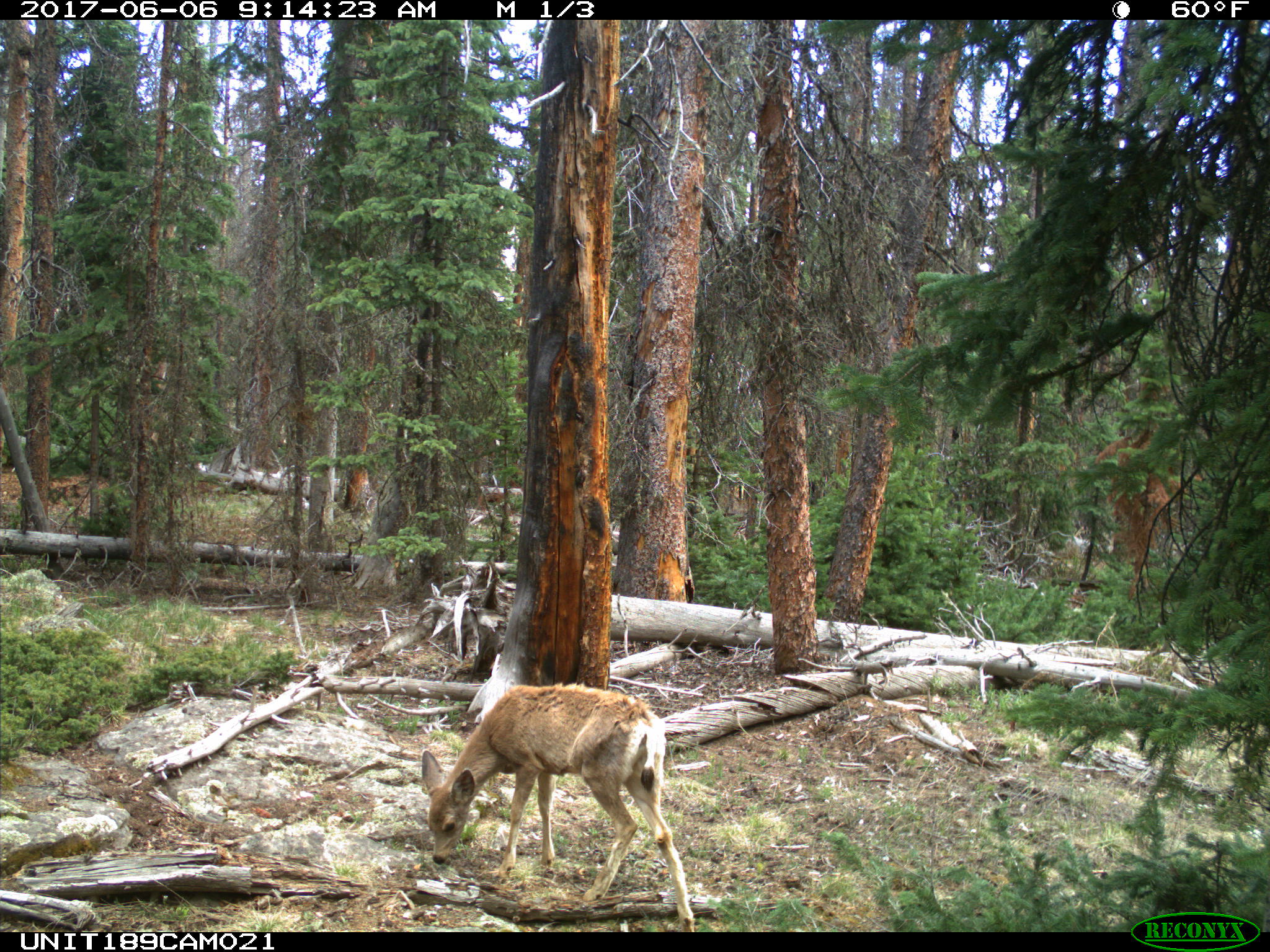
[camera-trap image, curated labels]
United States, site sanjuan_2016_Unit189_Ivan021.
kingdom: Animalia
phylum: Chordata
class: Mammalia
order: Artiodactyla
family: Cervidae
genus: Odocoileus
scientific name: Odocoileus hemionus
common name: mule deer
Odocoileus hemionus (mule deer).